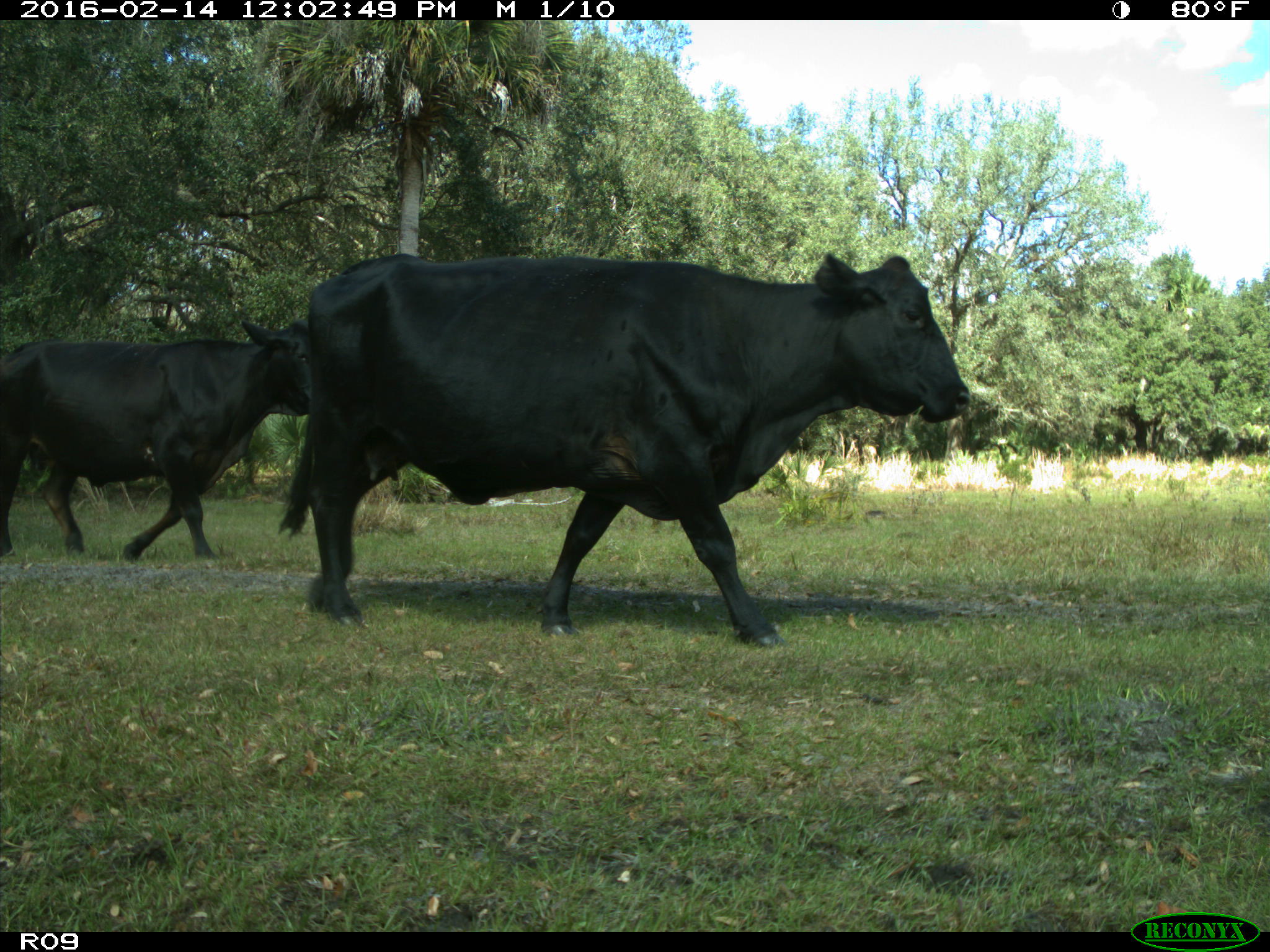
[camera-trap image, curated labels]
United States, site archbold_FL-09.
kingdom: Animalia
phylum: Chordata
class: Mammalia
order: Artiodactyla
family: Bovidae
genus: Bos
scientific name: Bos taurus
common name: domestic cow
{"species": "Bos taurus (domestic cow)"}